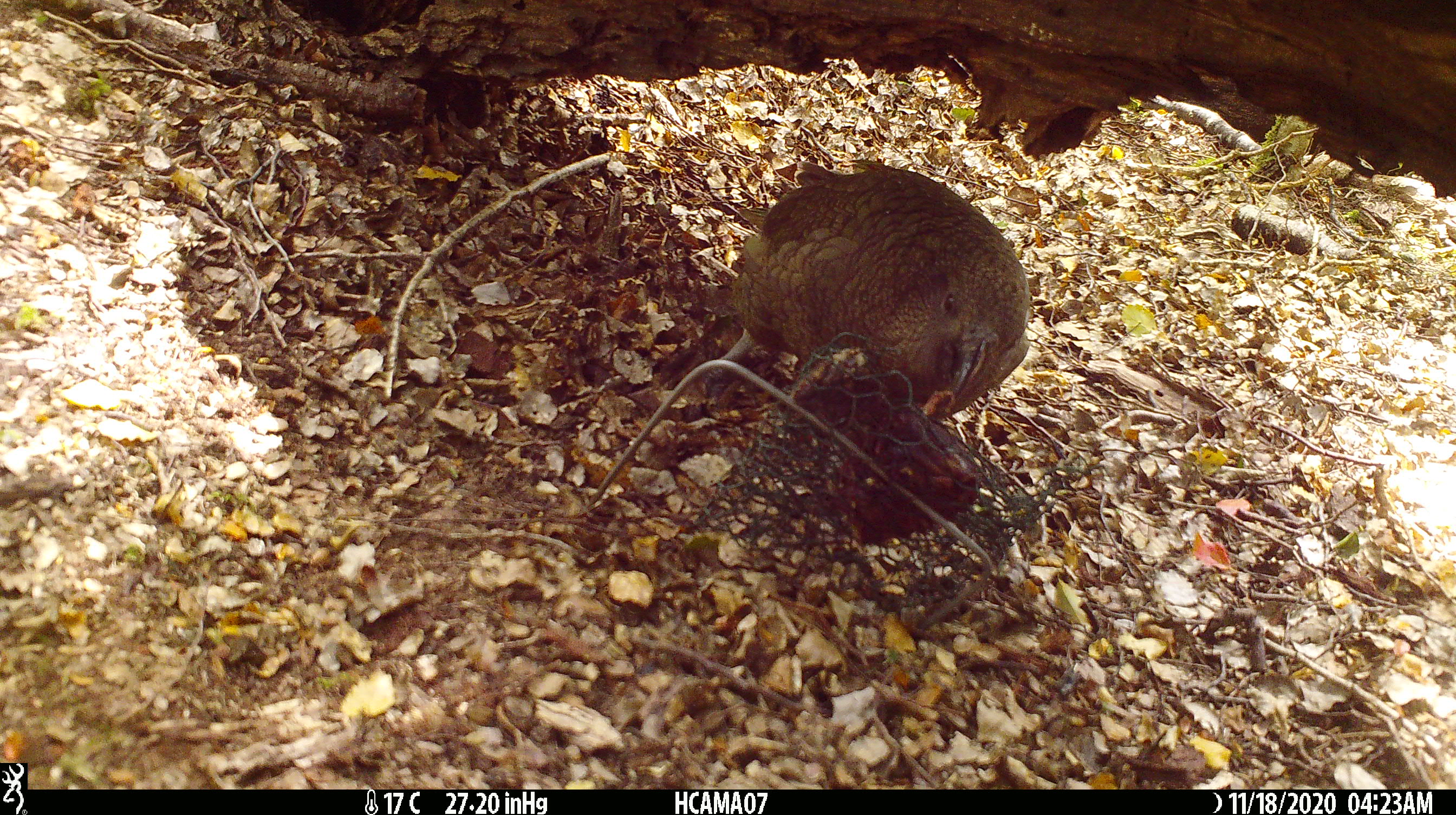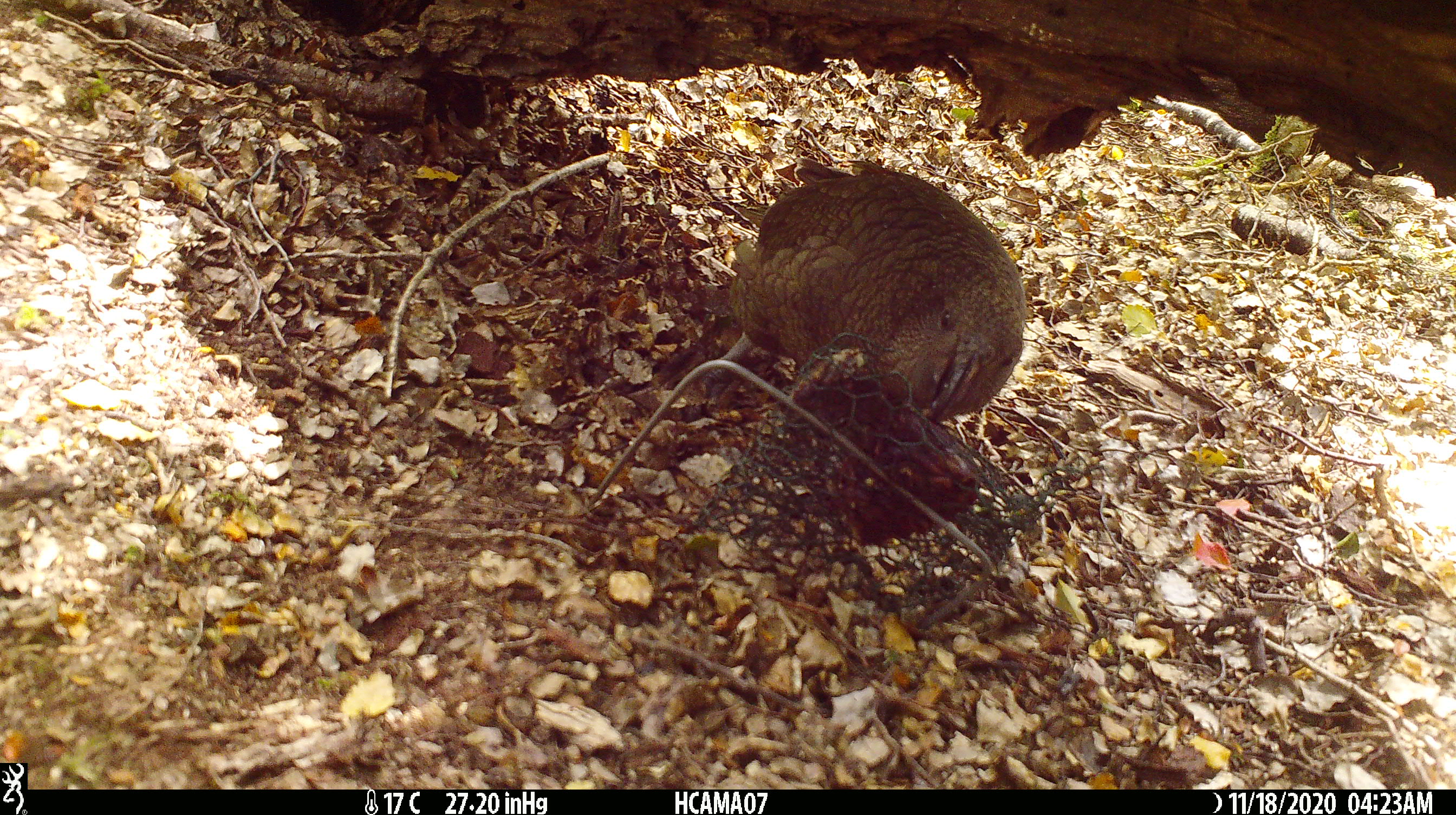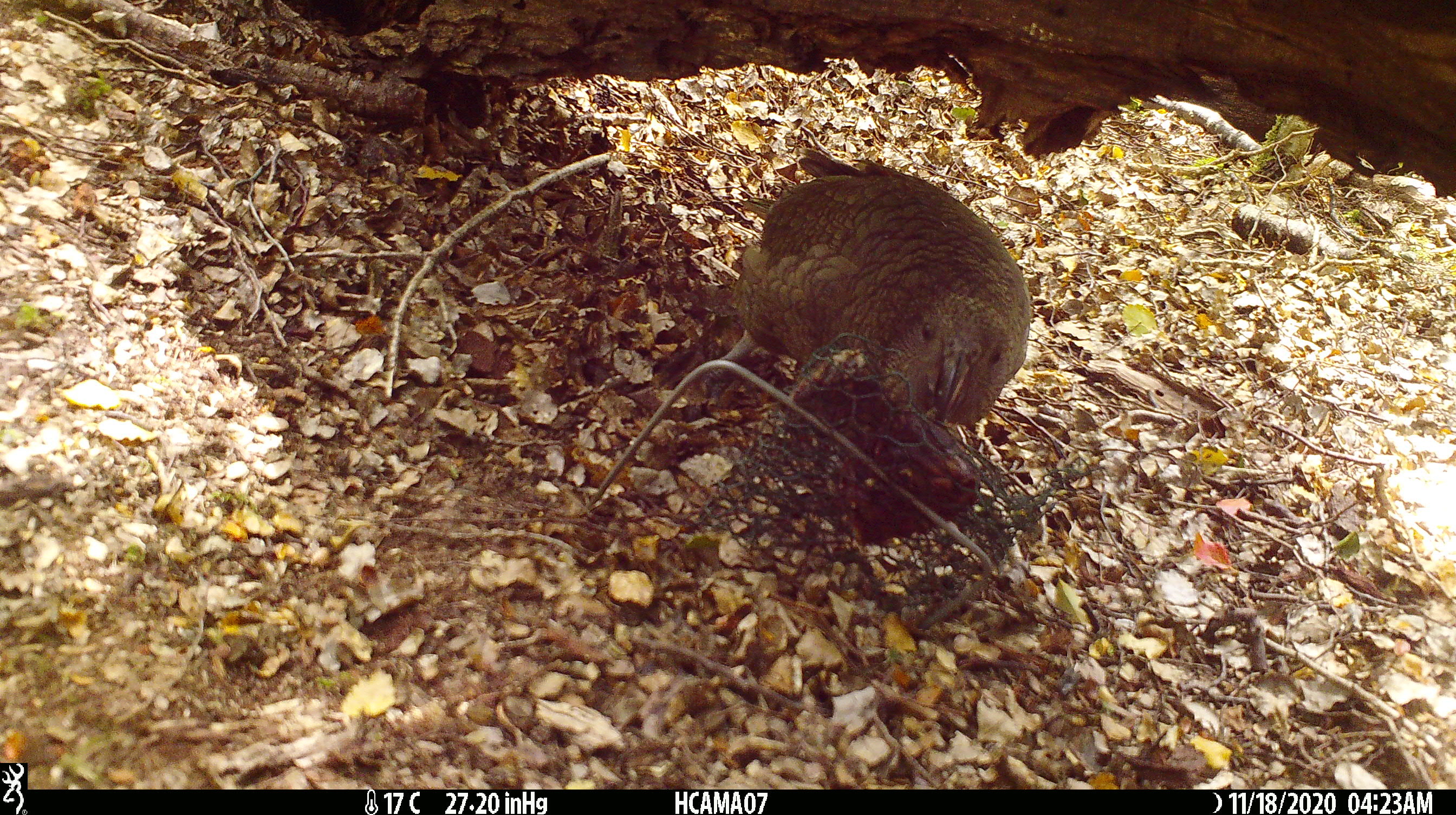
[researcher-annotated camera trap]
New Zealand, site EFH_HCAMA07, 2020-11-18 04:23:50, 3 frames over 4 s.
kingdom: Animalia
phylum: Chordata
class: Aves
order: Psittaciformes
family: Strigopidae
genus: Nestor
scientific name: Nestor notabilis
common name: kea